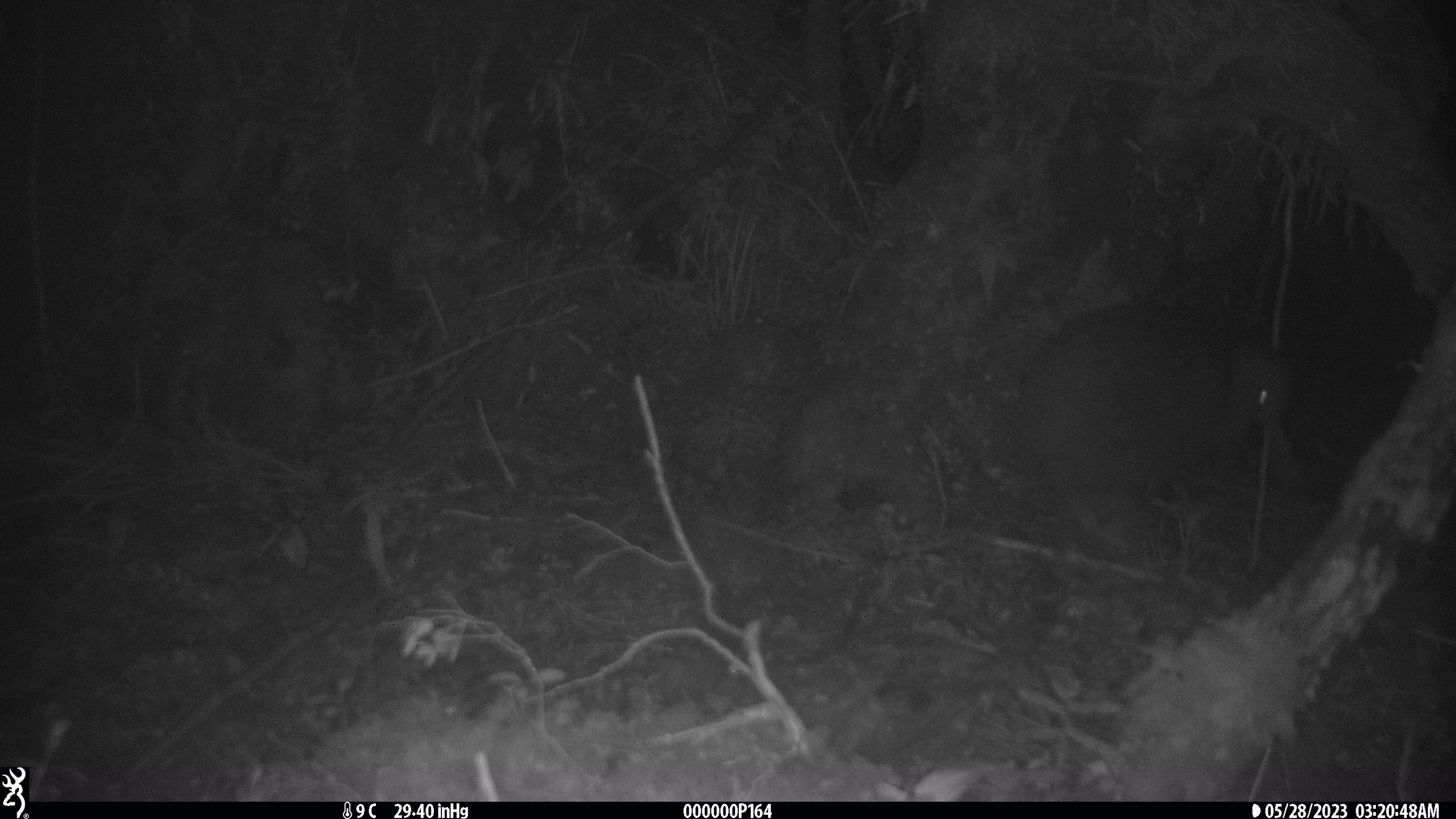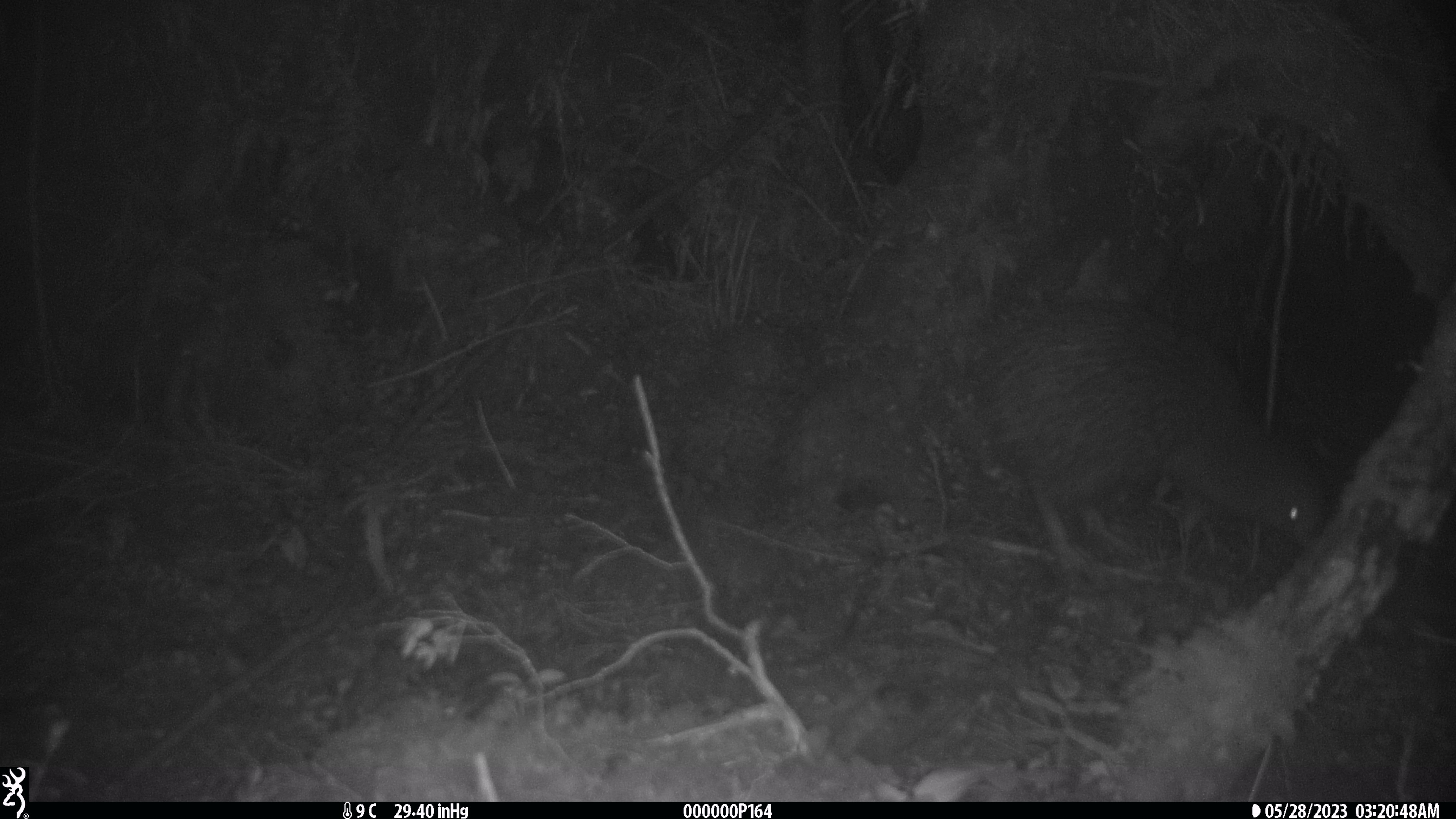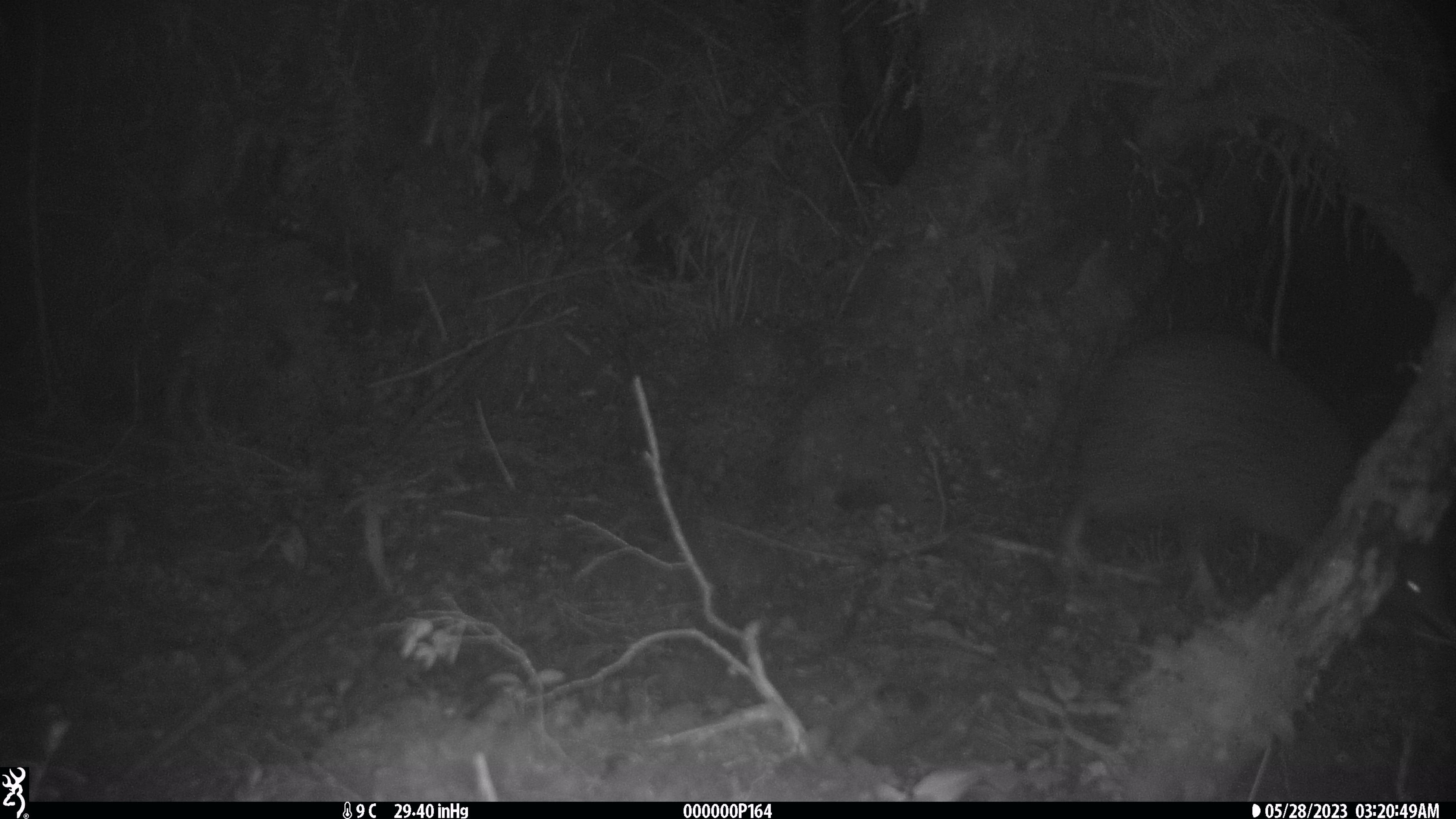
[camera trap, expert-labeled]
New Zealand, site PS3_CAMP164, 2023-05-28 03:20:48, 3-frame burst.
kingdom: Animalia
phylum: Chordata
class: Aves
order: Apterygiformes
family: Apterygidae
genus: Apteryx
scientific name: Apteryx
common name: kiwi